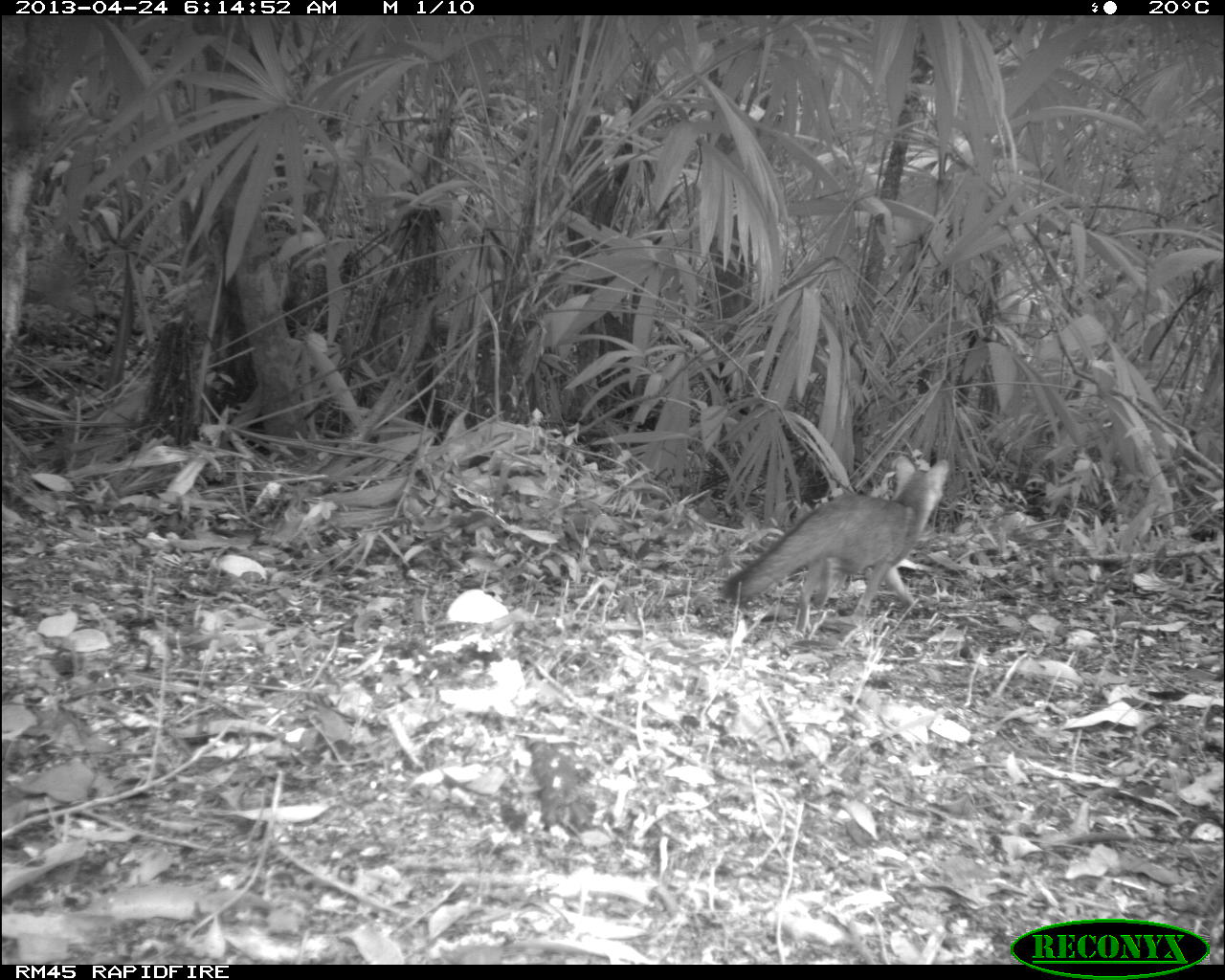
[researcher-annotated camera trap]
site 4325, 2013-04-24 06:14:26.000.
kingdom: Animalia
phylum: Chordata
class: Mammalia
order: Carnivora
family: Canidae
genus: Urocyon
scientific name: Urocyon cinereoargenteus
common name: gray fox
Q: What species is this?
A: Urocyon cinereoargenteus (gray fox).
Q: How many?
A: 1.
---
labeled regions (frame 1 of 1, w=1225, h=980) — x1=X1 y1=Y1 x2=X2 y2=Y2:
urocyon cinereoargenteus: x1=721 y1=455 x2=950 y2=631